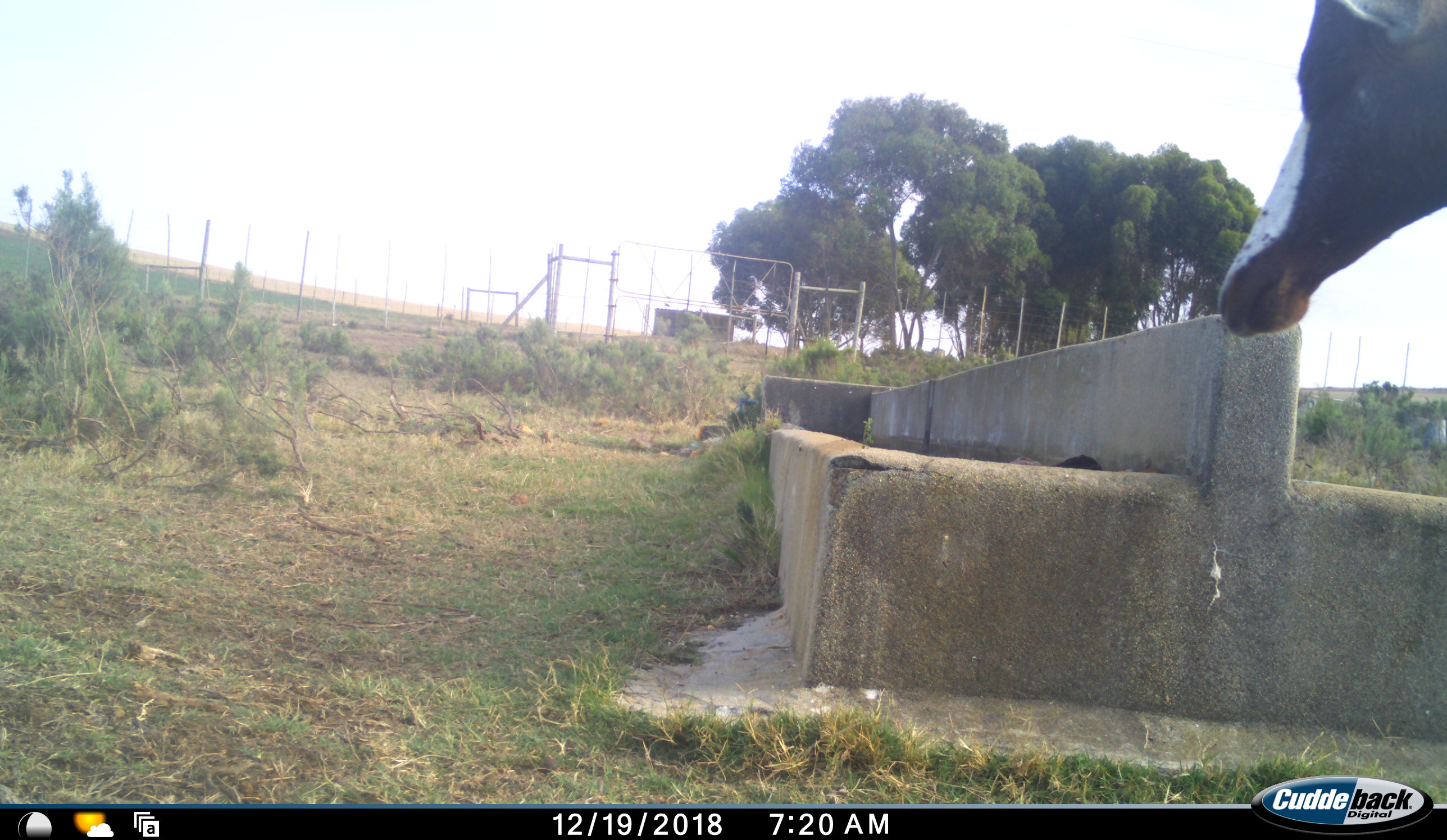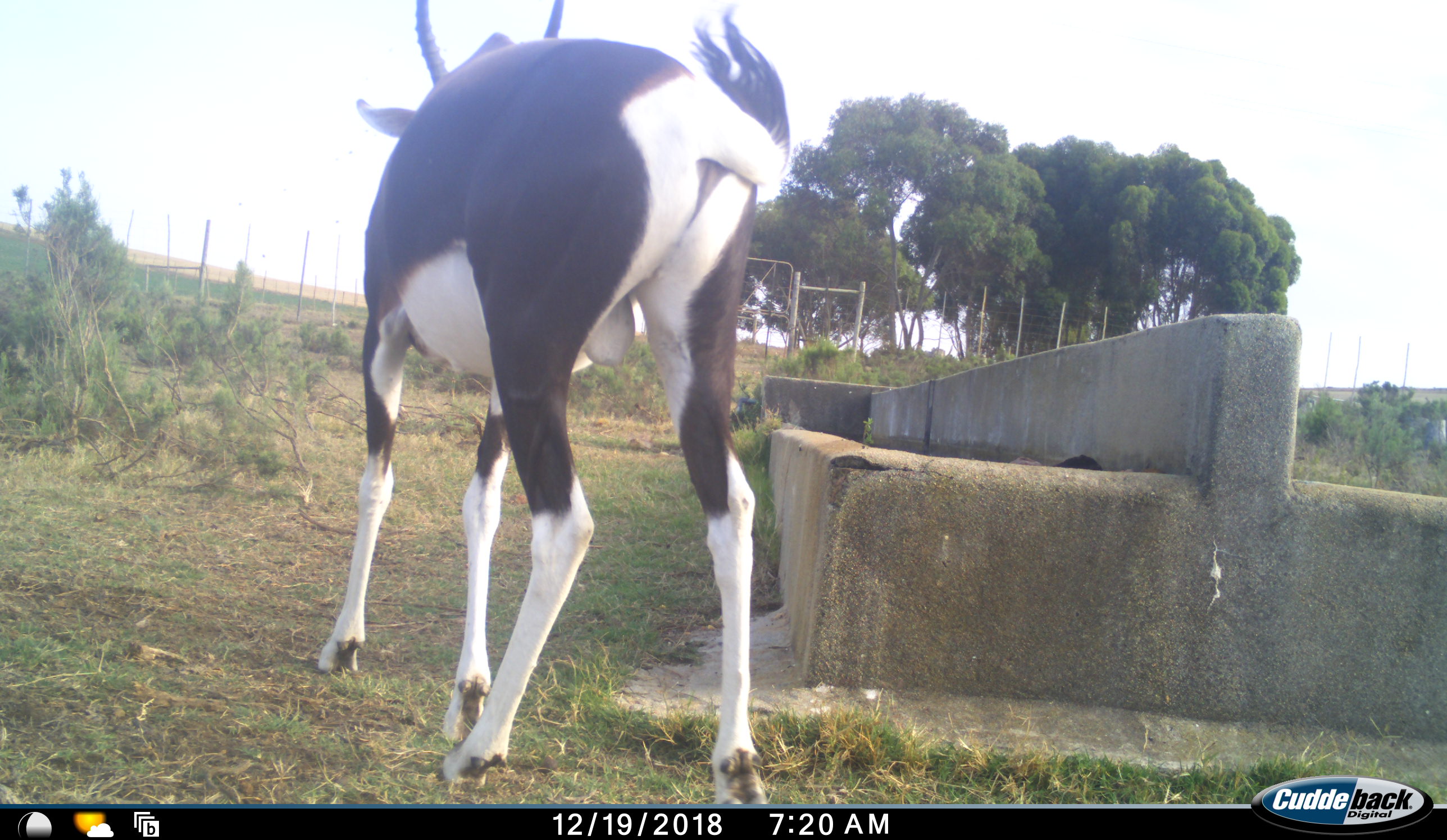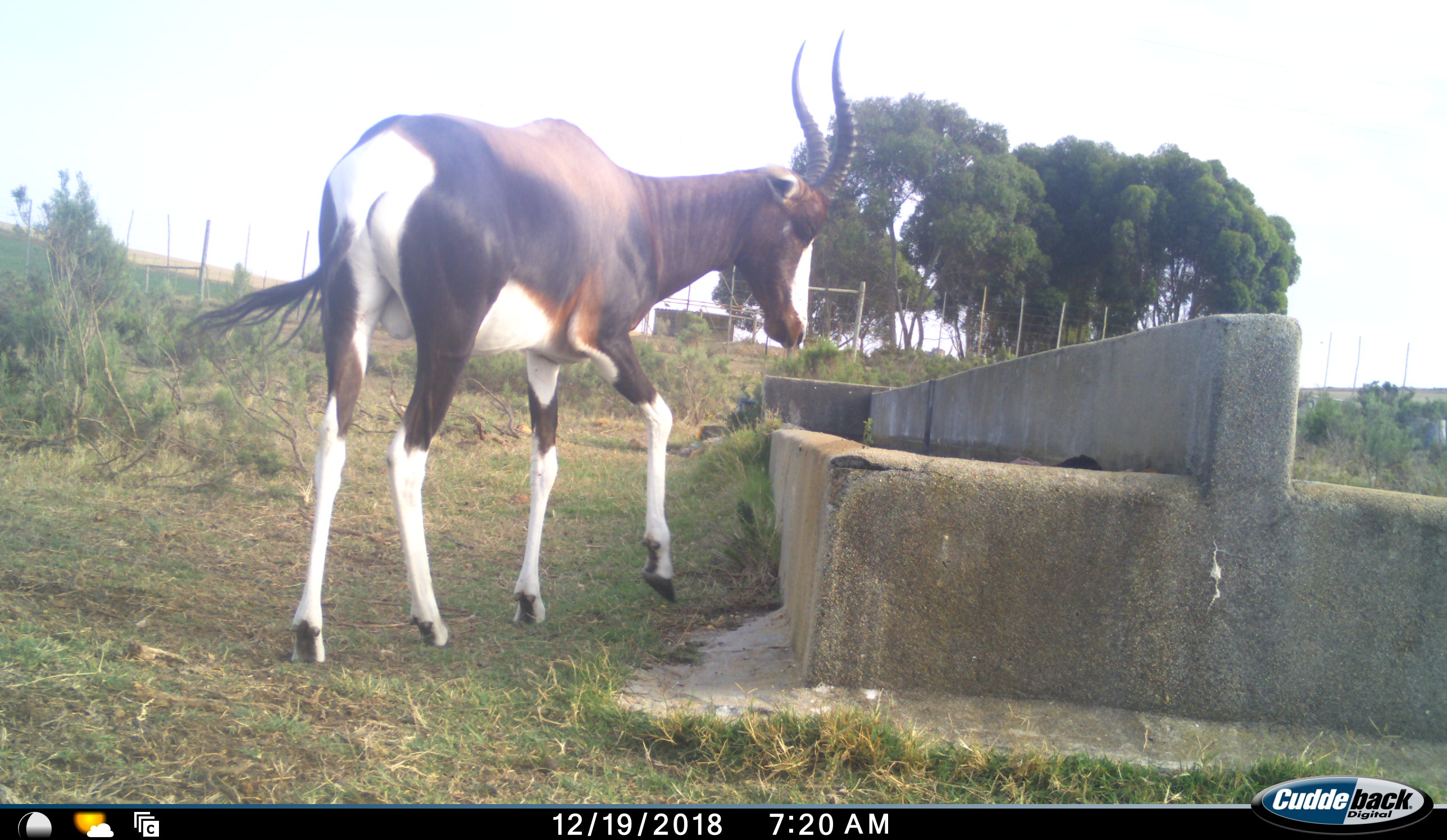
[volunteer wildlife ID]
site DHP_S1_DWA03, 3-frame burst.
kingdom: Animalia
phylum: Chordata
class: Mammalia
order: Artiodactyla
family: Bovidae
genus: Damaliscus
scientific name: Damaliscus pygargus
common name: bontebok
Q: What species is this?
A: Bontebok (Damaliscus pygargus).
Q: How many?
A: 1.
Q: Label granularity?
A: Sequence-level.